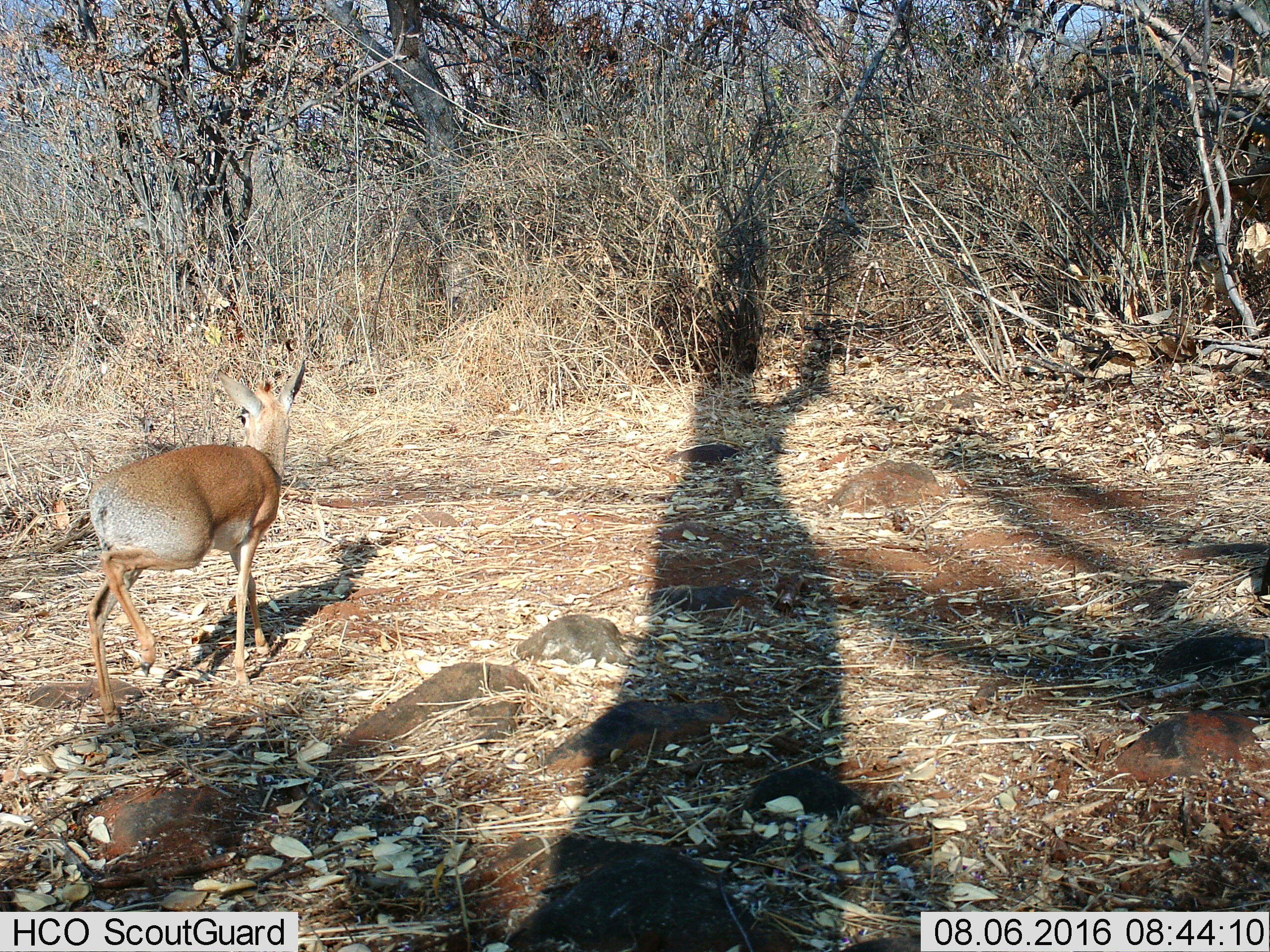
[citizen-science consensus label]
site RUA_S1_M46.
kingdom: Animalia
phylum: Chordata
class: Mammalia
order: Artiodactyla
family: Bovidae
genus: Madoqua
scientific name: Madoqua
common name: dik-dik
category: dikdik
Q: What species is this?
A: Dikdik (dik-dik) (Madoqua).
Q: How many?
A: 1.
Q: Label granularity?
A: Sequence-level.